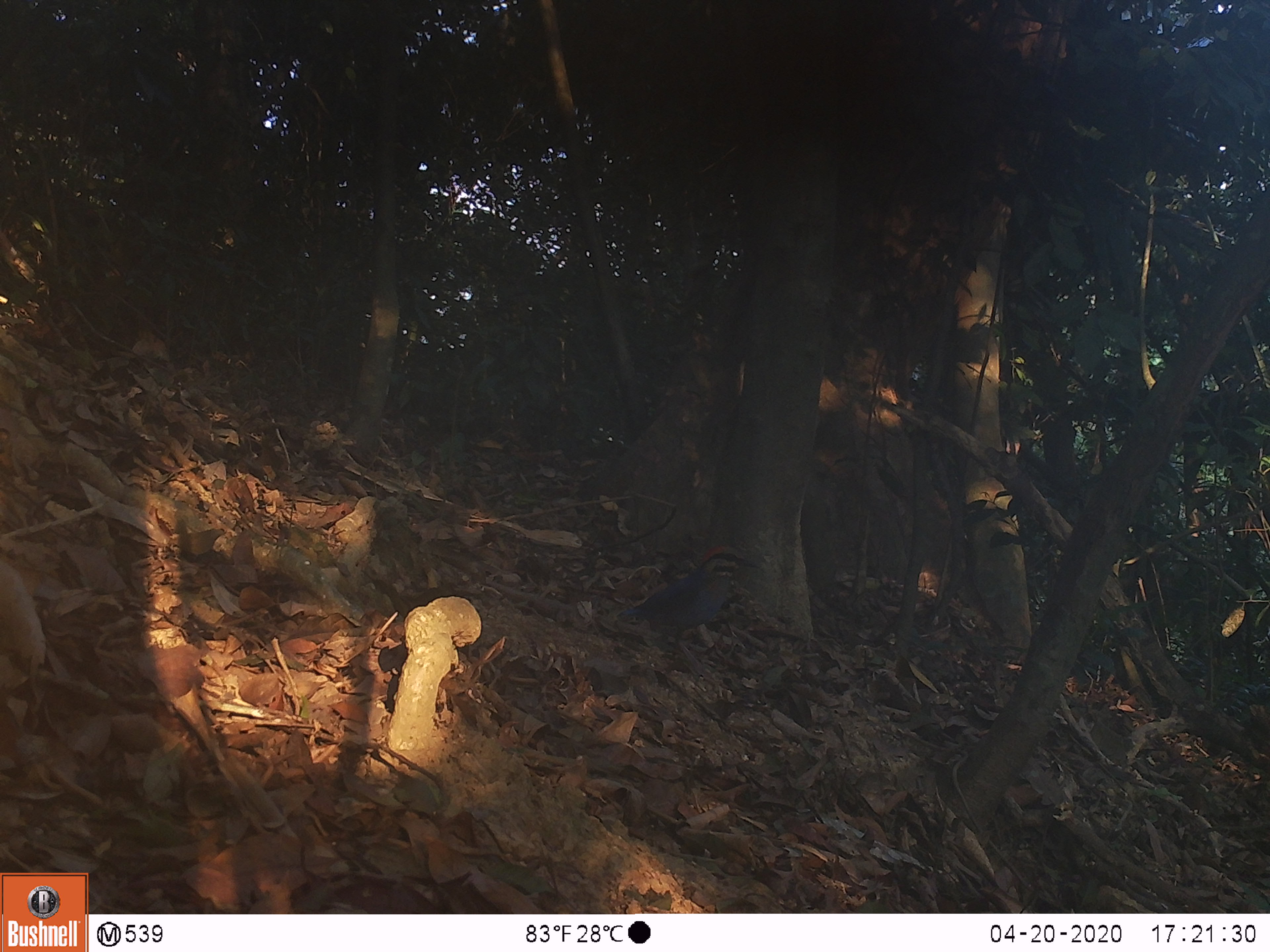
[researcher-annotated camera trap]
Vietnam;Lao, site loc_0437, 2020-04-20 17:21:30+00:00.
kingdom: Animalia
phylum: Chordata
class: Aves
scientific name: Aves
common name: bird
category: unidentified bird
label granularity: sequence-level